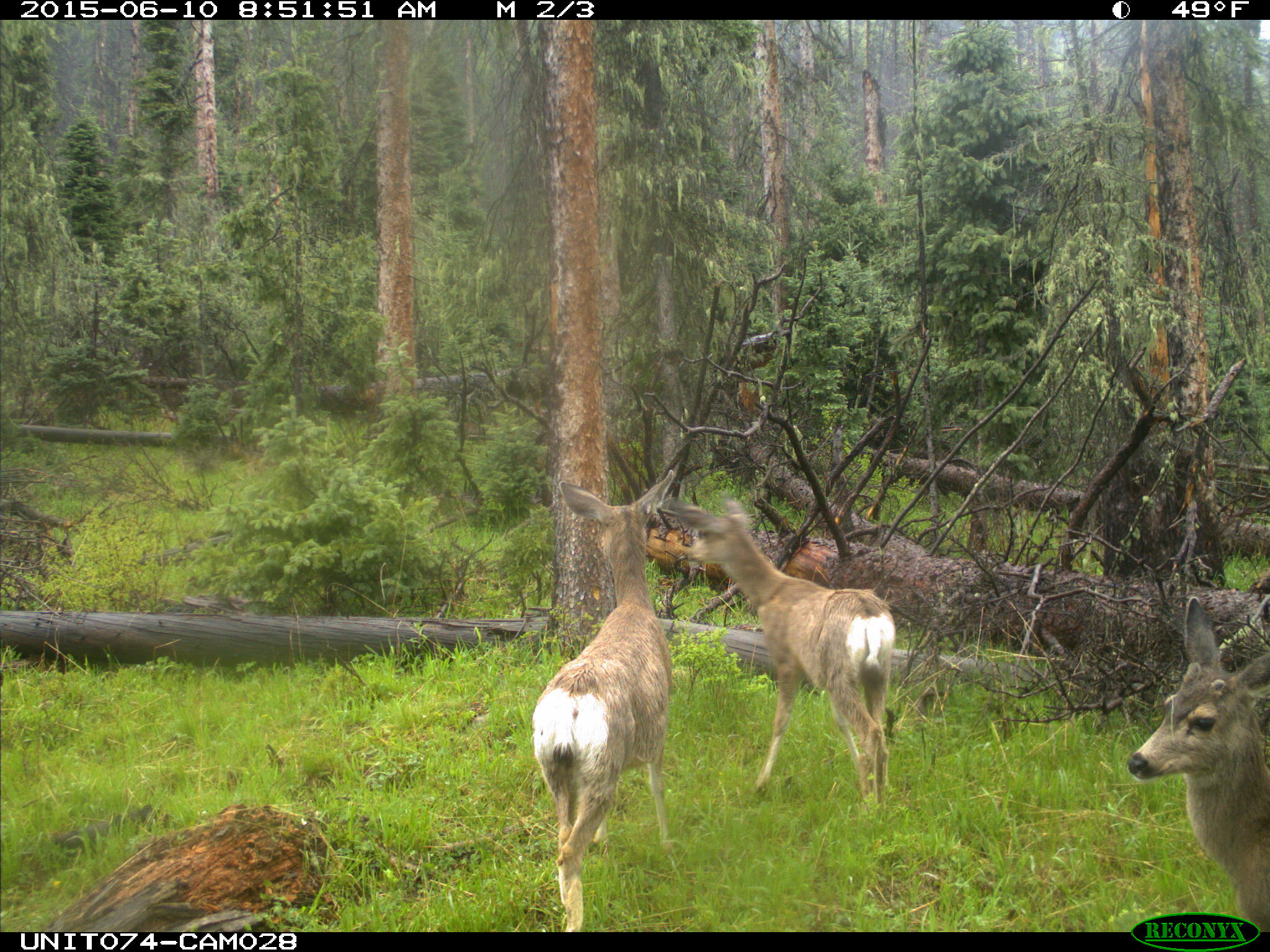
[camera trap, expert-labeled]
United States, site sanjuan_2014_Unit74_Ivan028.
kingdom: Animalia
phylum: Chordata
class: Mammalia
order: Artiodactyla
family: Cervidae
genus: Odocoileus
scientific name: Odocoileus hemionus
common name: mule deer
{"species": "Odocoileus hemionus (mule deer)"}